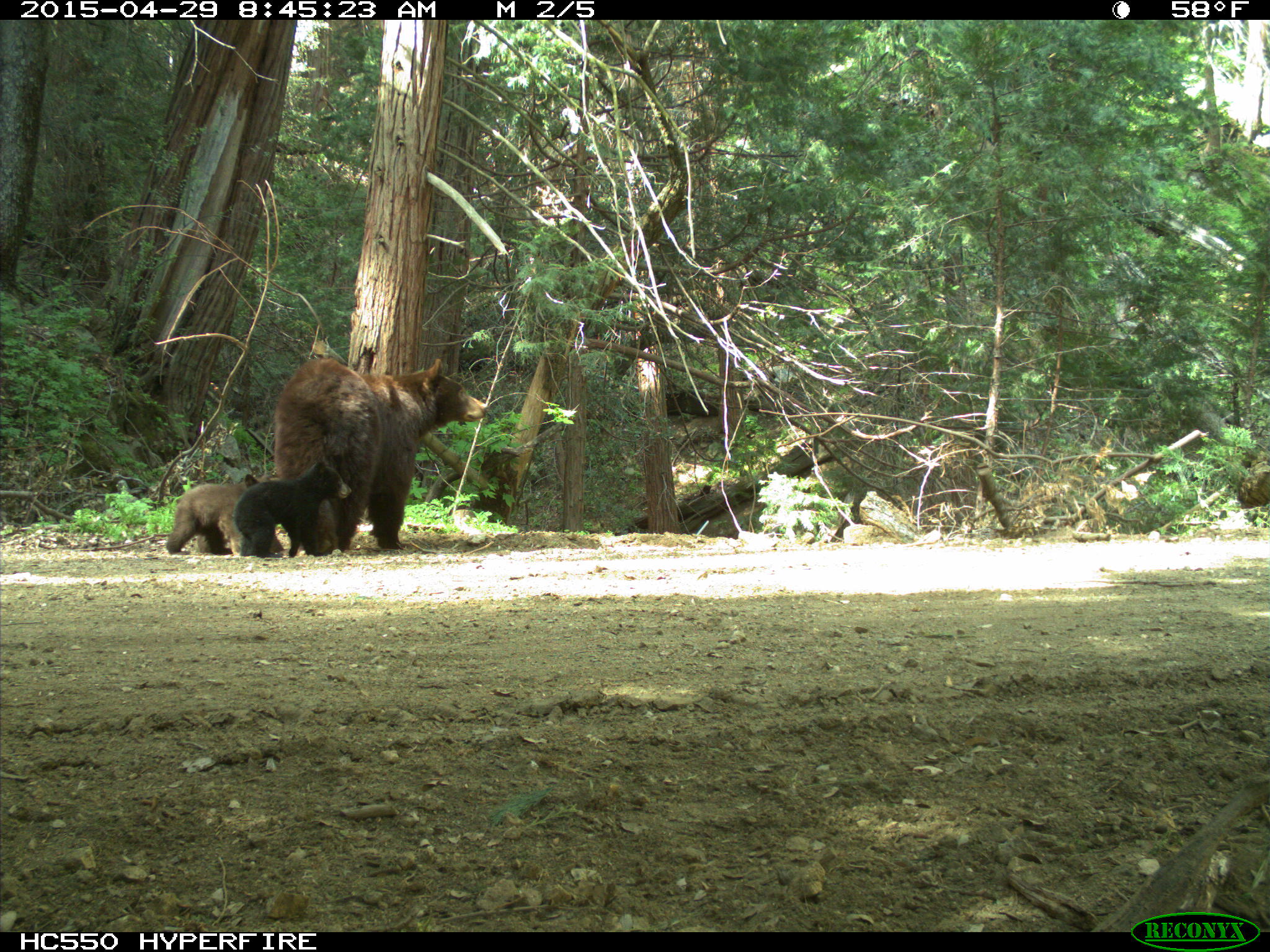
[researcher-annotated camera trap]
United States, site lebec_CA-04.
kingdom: Animalia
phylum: Chordata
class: Mammalia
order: Carnivora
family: Ursidae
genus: Ursus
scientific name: Ursus americanus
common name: american black bear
Ursus americanus (american black bear).